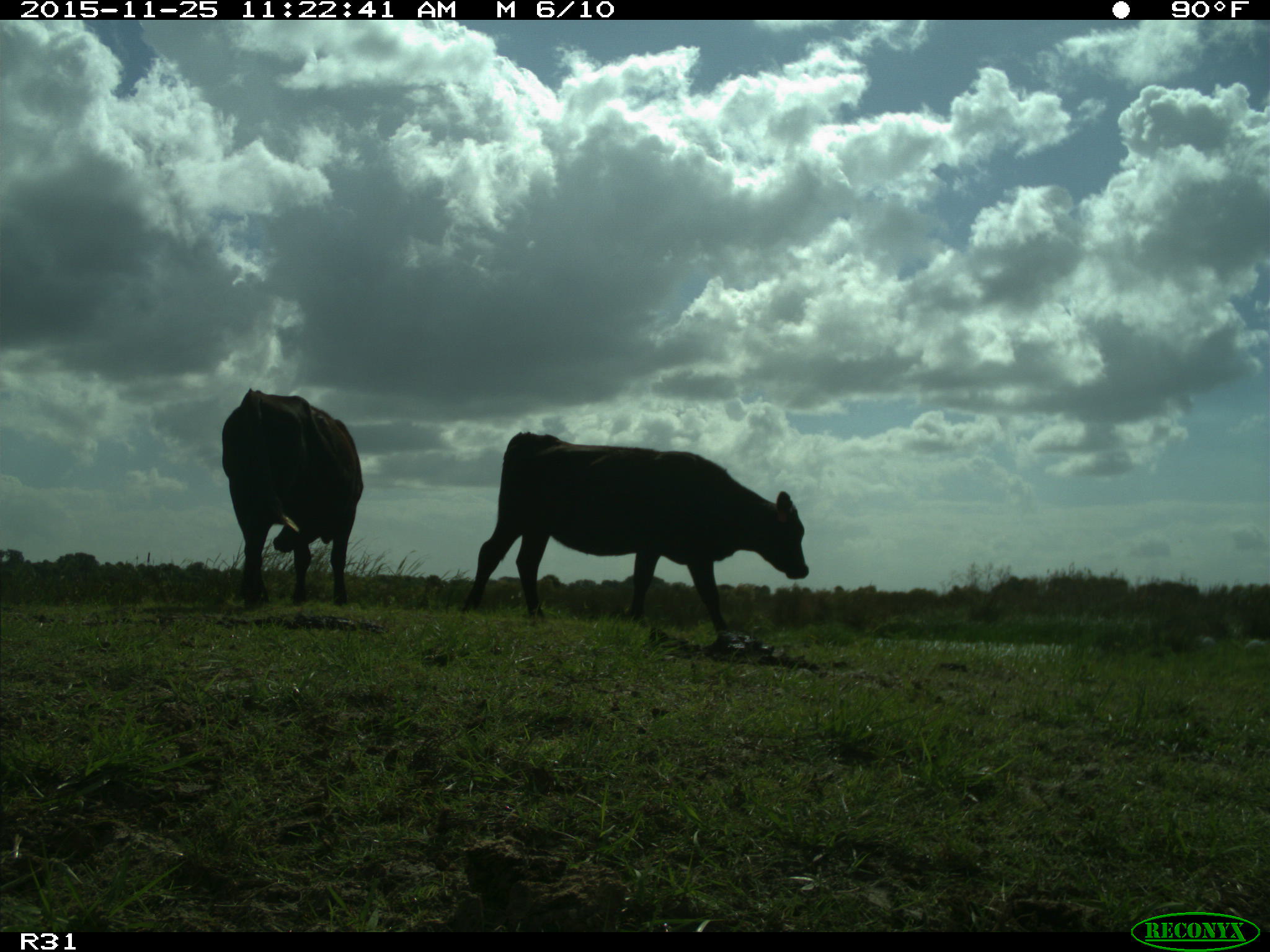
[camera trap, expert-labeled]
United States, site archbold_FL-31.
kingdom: Animalia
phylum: Chordata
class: Mammalia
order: Artiodactyla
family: Bovidae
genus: Bos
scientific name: Bos taurus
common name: domestic cow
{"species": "Bos taurus (domestic cow)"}